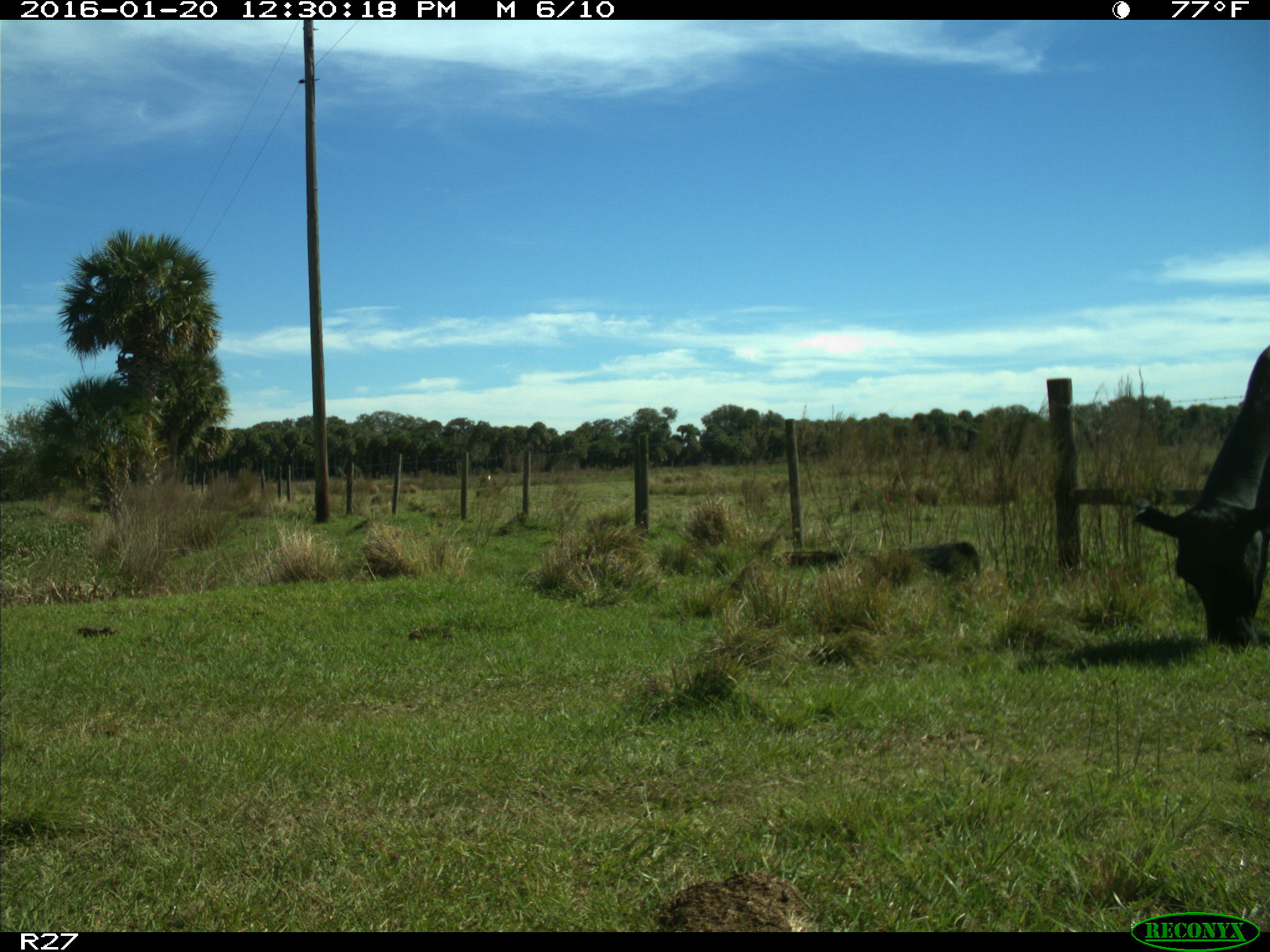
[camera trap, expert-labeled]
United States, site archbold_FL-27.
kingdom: Animalia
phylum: Chordata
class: Mammalia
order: Artiodactyla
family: Bovidae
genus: Bos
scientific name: Bos taurus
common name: domestic cow